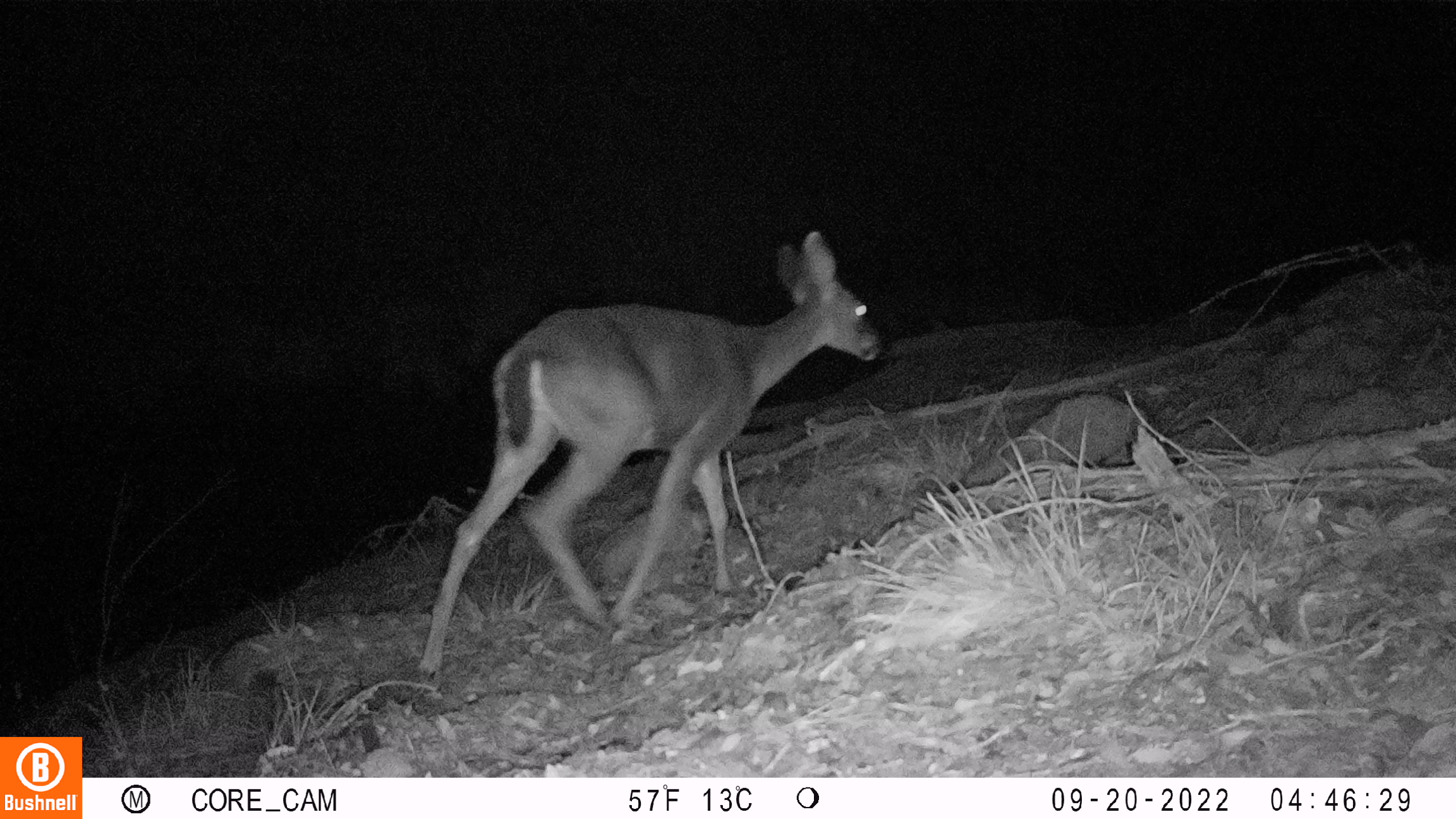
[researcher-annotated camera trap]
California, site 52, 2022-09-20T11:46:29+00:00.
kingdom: Animalia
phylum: Chordata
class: Mammalia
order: Artiodactyla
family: Cervidae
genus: Odocoileus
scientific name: Odocoileus hemionus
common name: mule deer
Mule deer (Odocoileus hemionus).